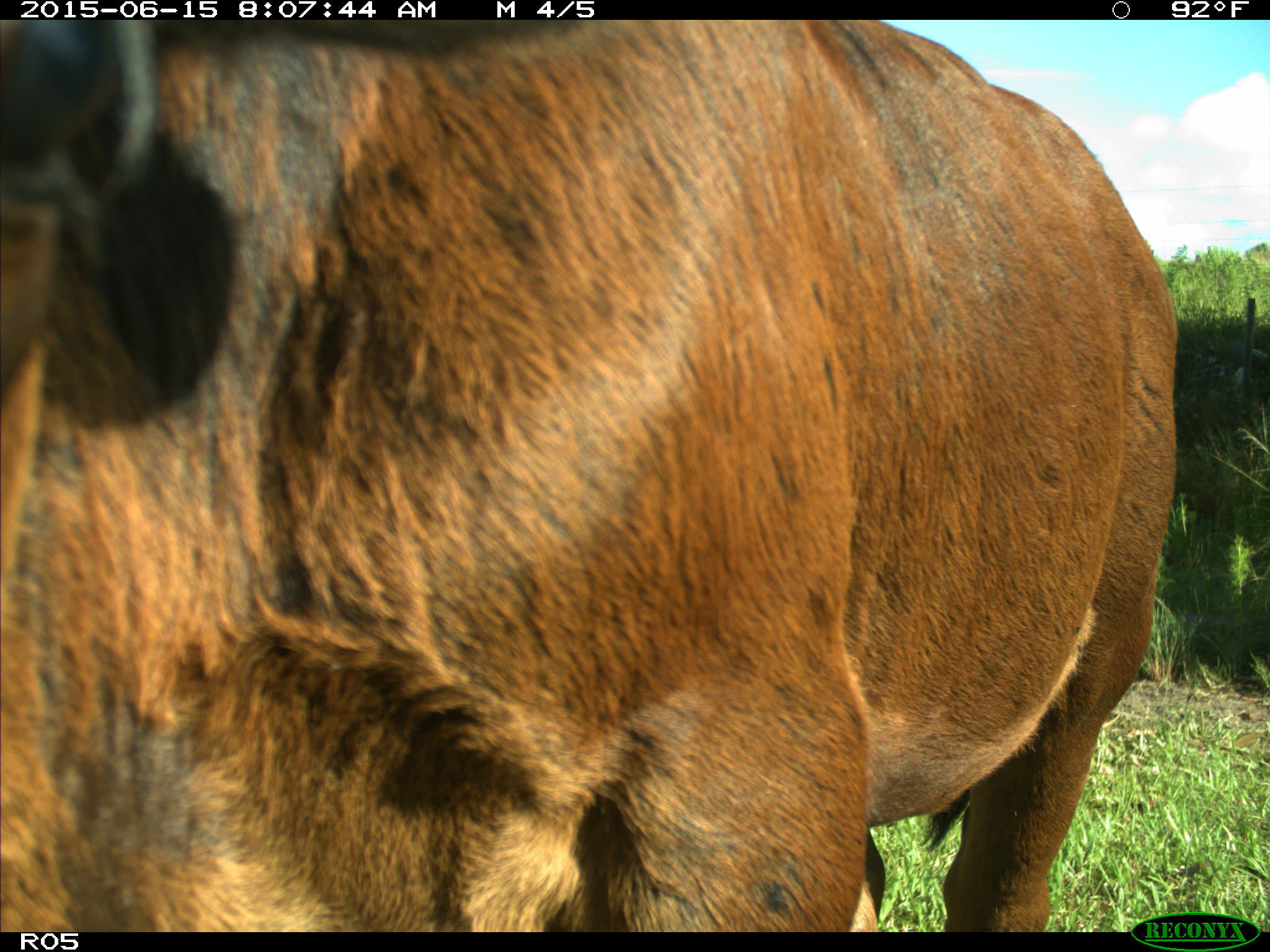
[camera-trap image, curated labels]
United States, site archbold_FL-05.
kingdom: Animalia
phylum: Chordata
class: Mammalia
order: Artiodactyla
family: Bovidae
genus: Bos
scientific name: Bos taurus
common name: domestic cow